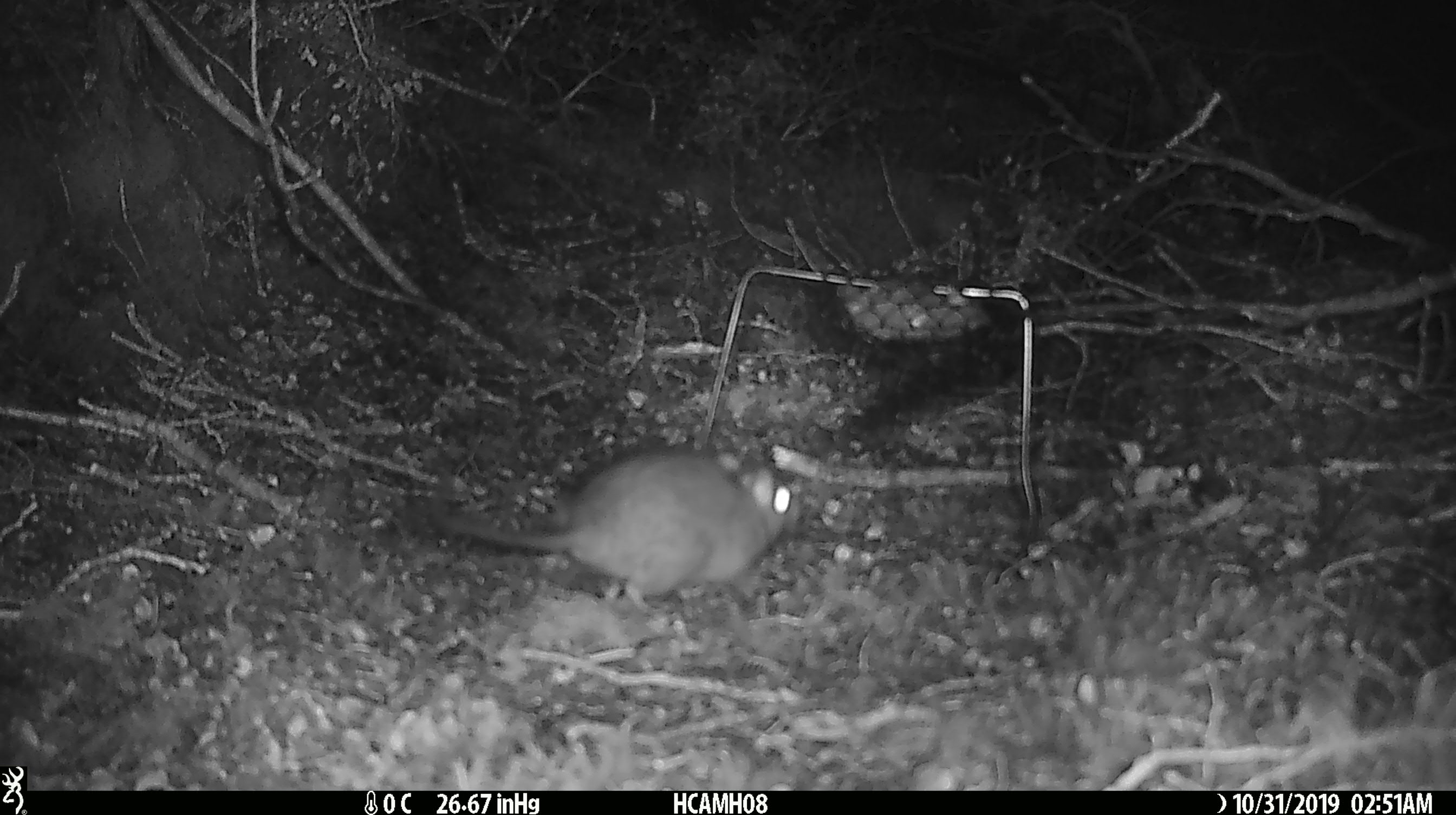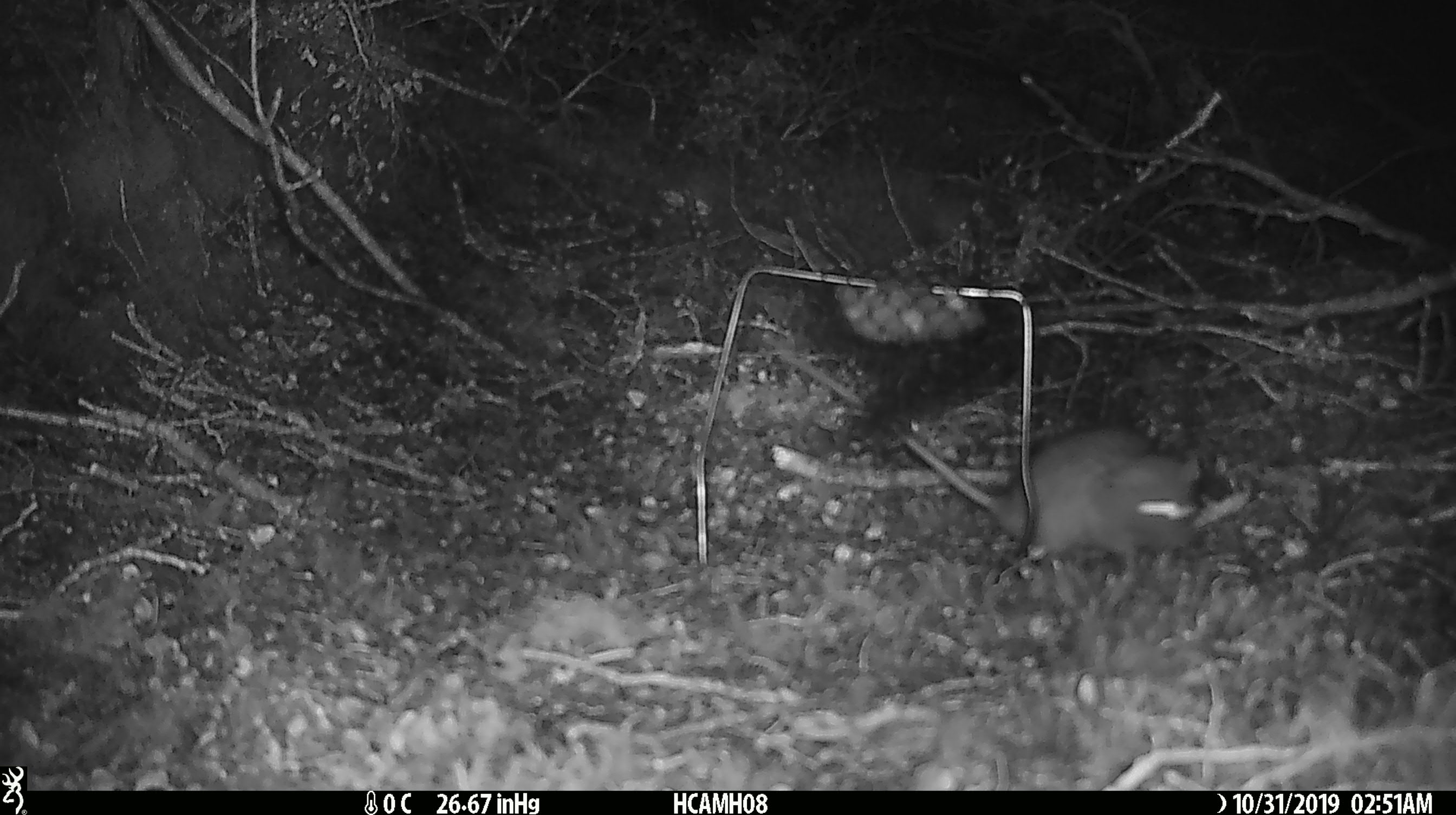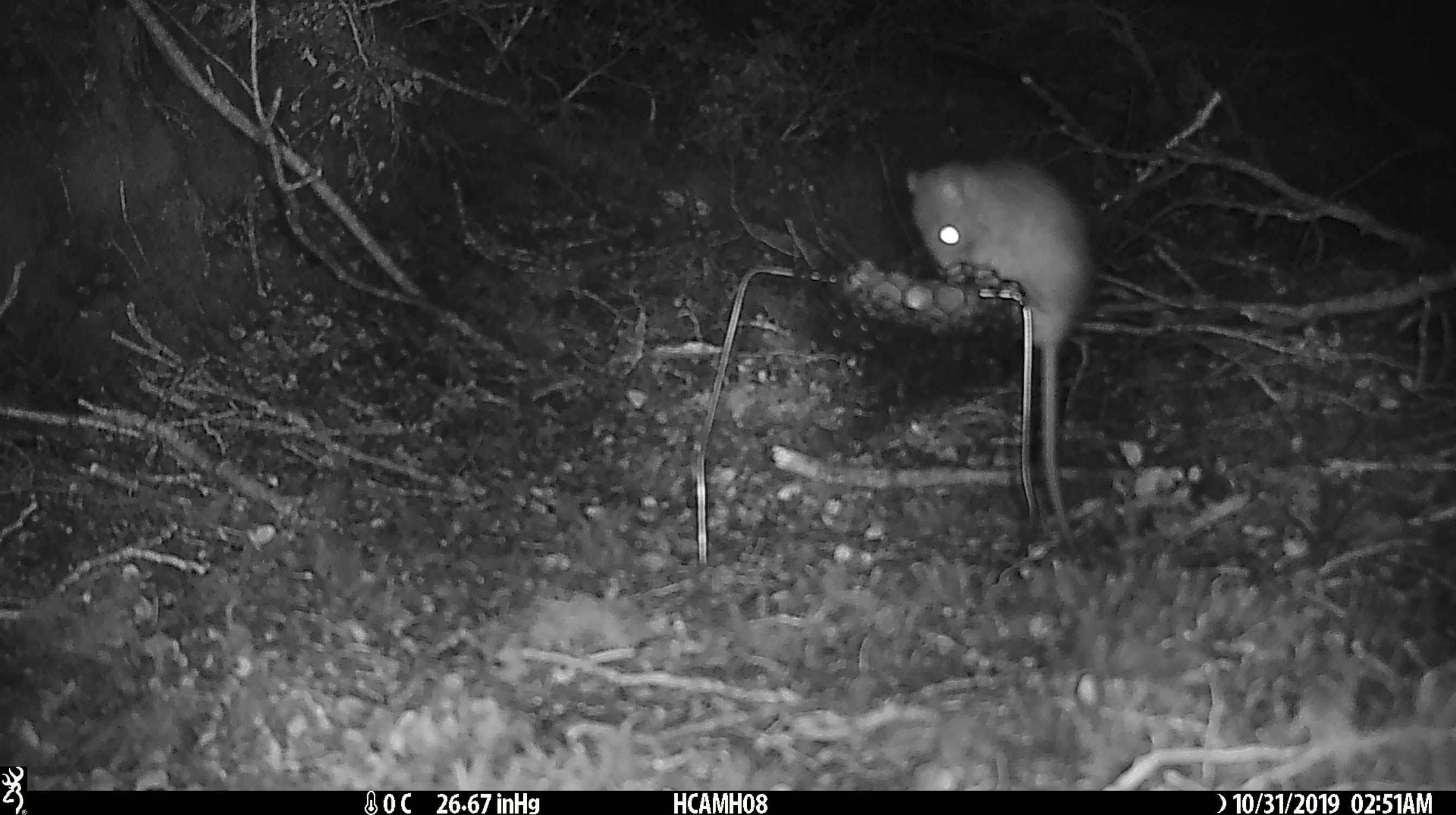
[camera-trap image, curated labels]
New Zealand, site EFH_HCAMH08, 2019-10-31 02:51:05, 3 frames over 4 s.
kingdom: Animalia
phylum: Chordata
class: Mammalia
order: Rodentia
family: Muridae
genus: Rattus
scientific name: Rattus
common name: rat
Rat (Rattus).